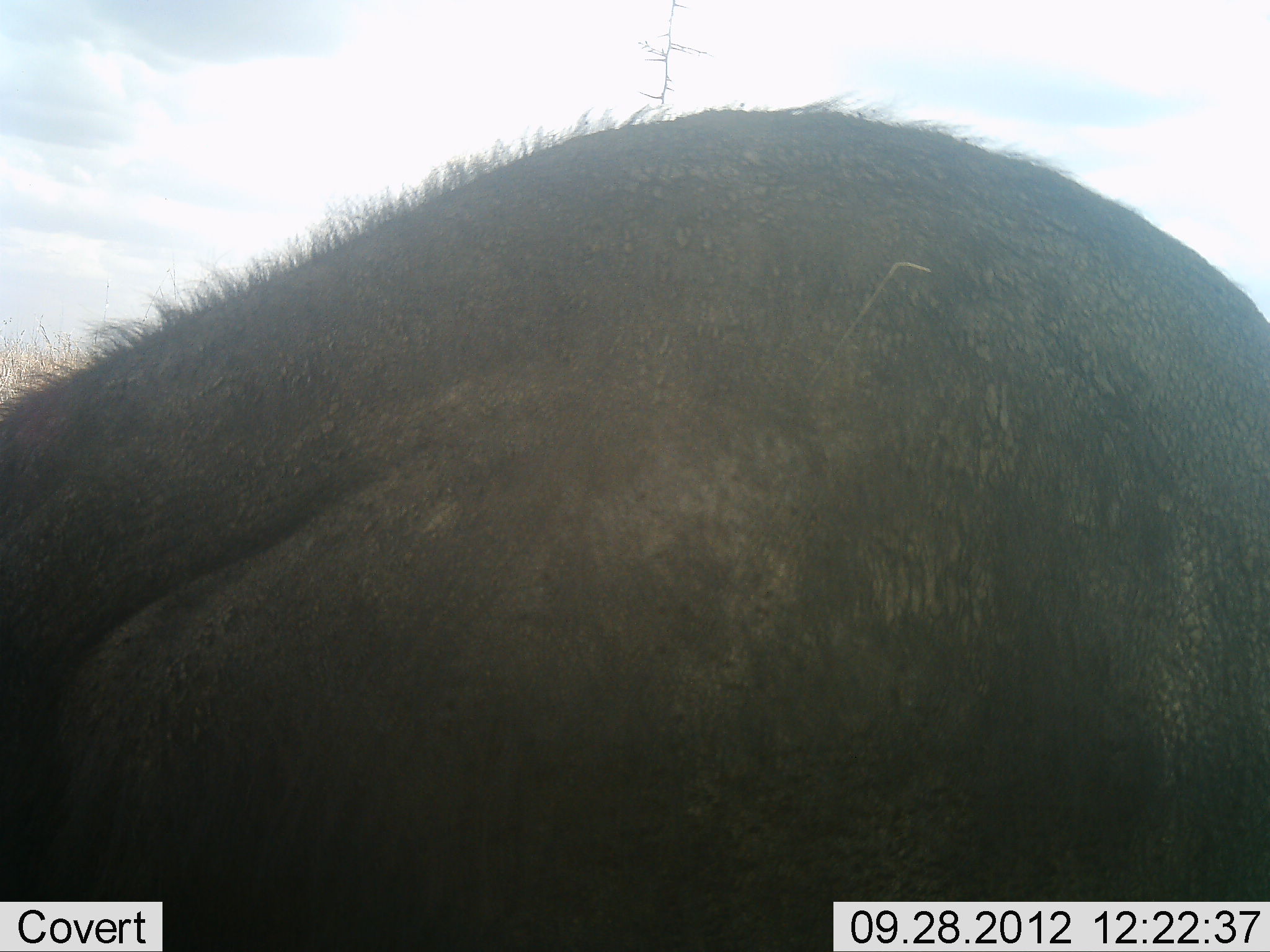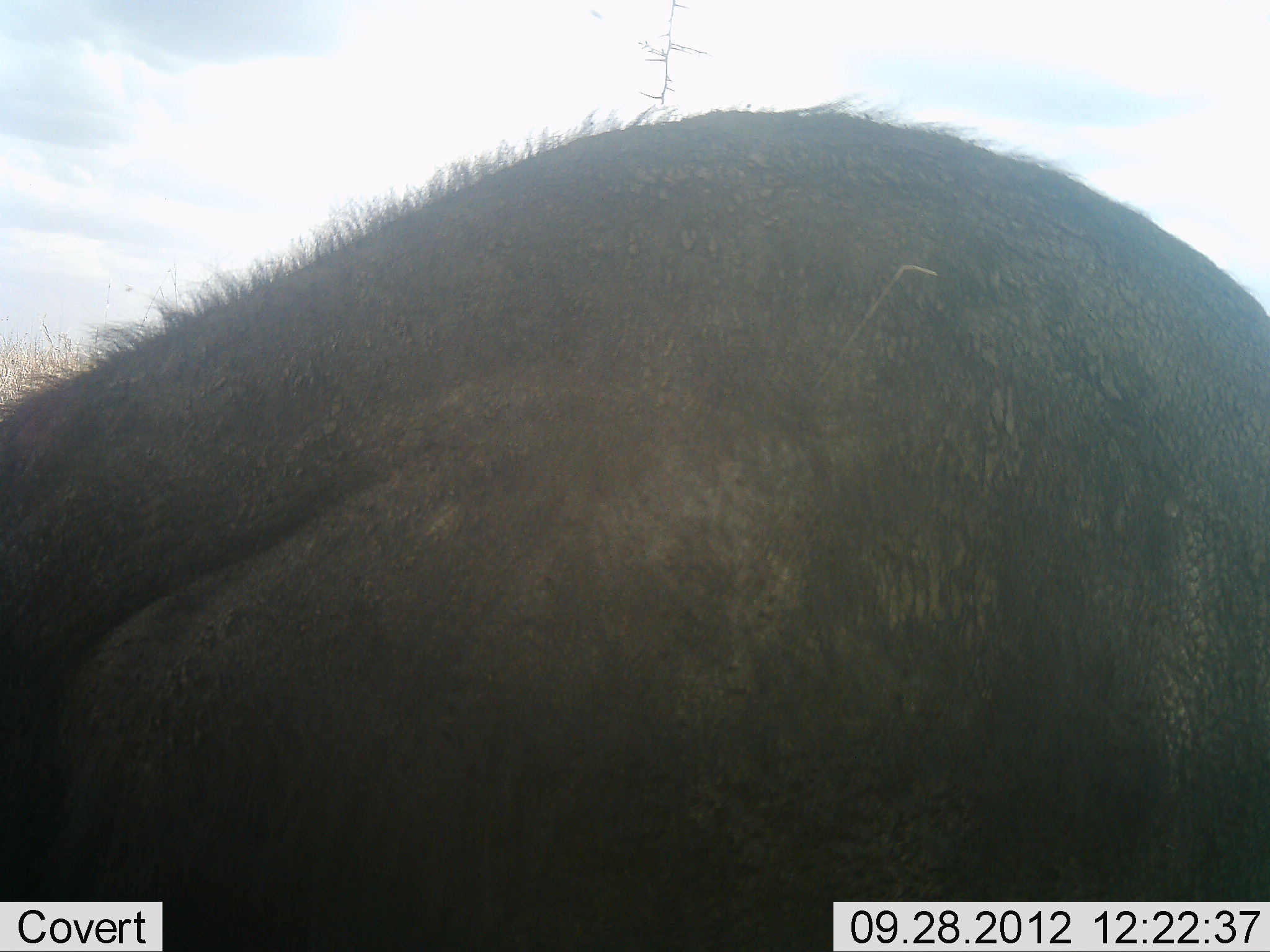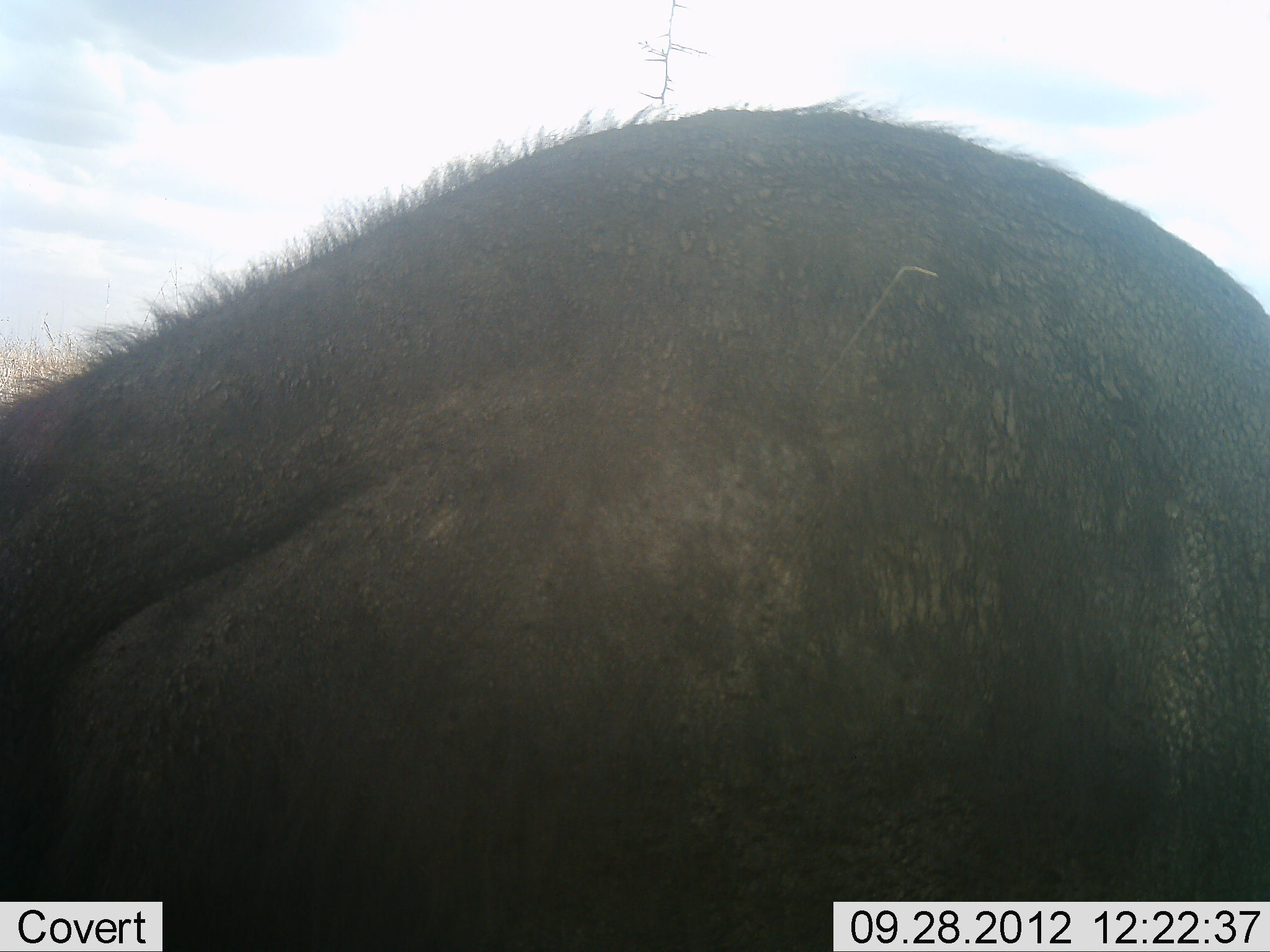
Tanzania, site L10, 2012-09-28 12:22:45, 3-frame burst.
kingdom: Animalia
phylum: Chordata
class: Mammalia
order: Artiodactyla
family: Bovidae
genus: Syncerus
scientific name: Syncerus caffer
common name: cape buffalo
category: buffalo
Buffalo (cape buffalo) (Syncerus caffer), count 1. Behavior (volunteer vote fractions): standing 78%, resting 22%, moving 0%, interacting 0%. Young present (vote fraction): 0%. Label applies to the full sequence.